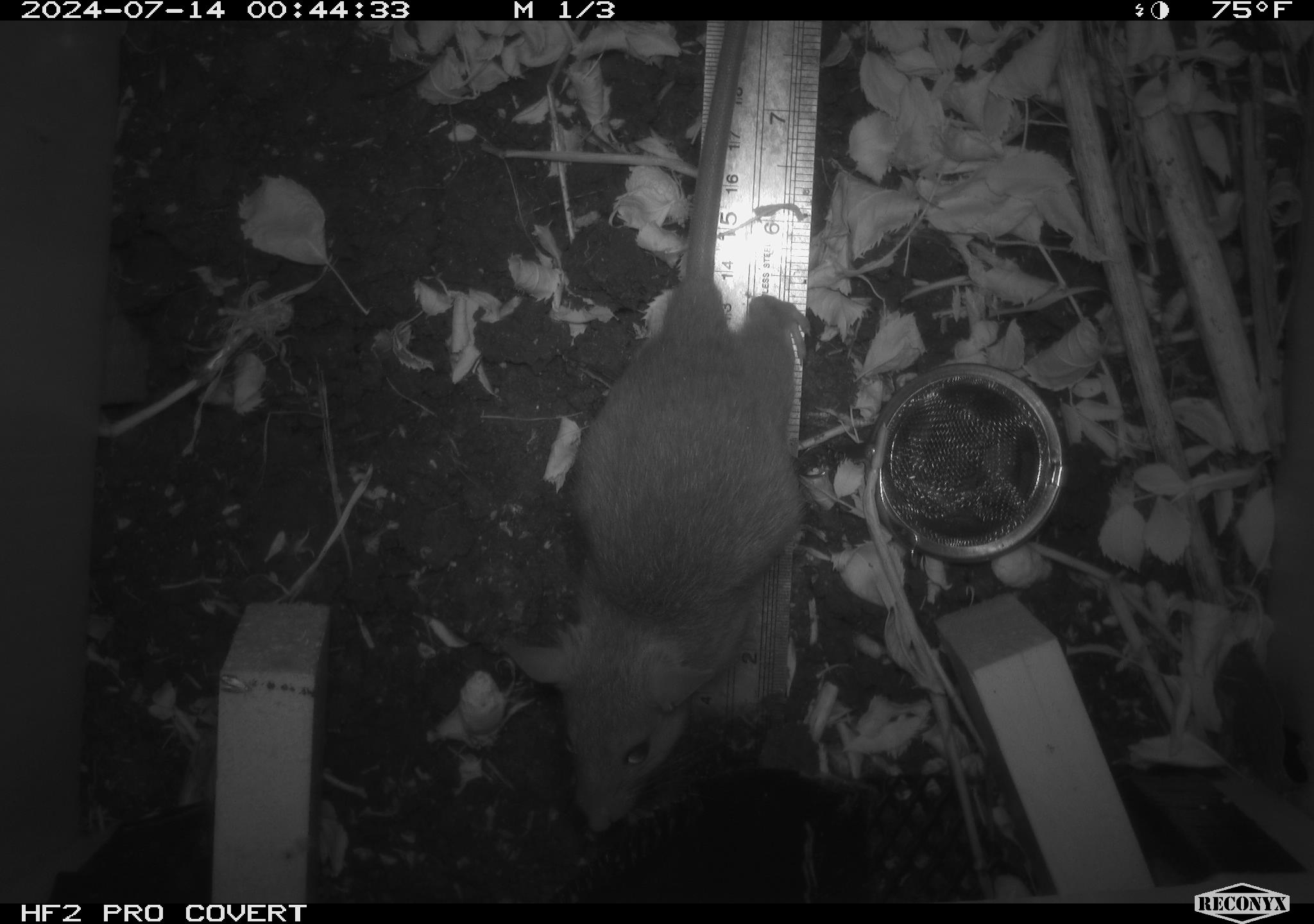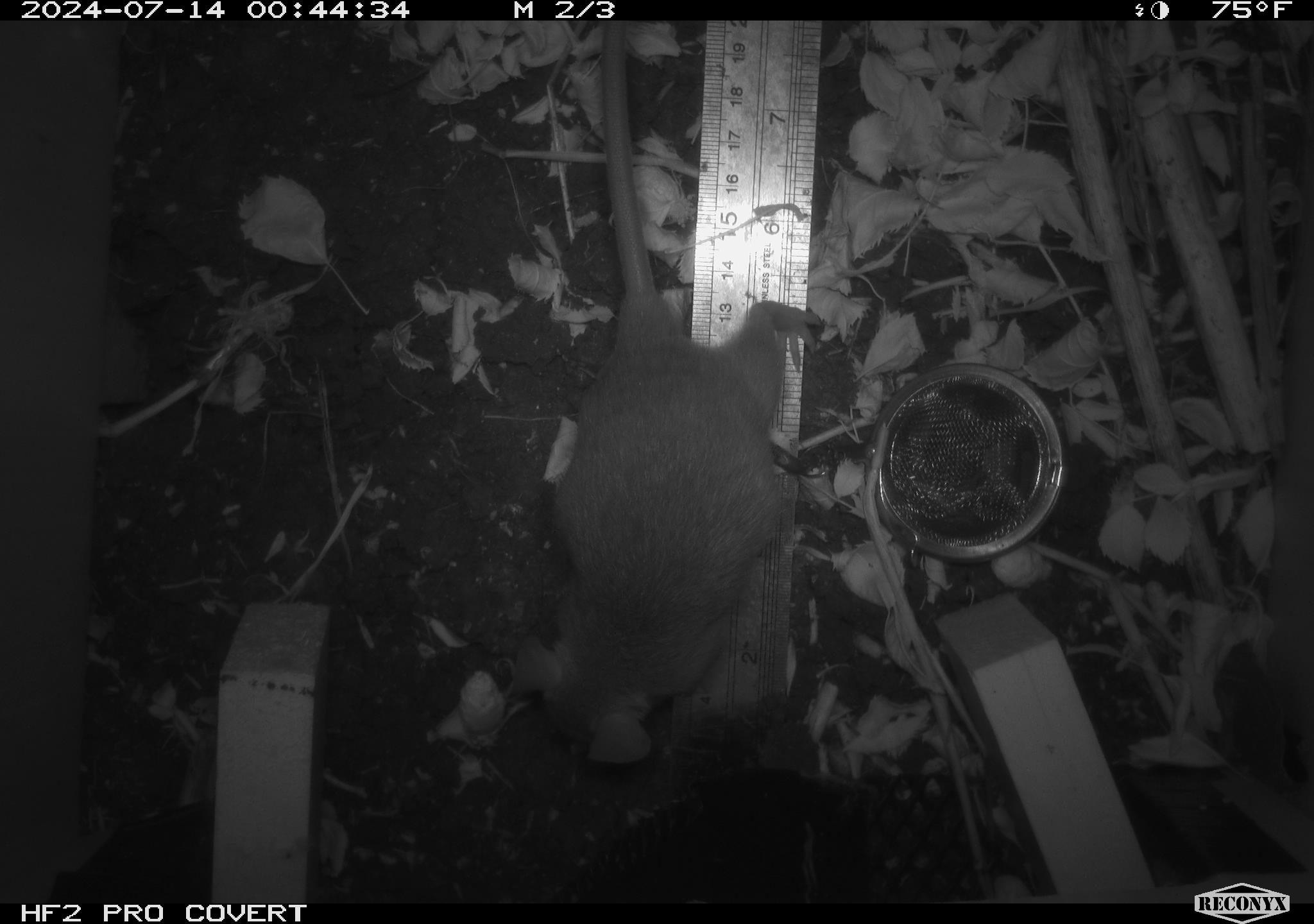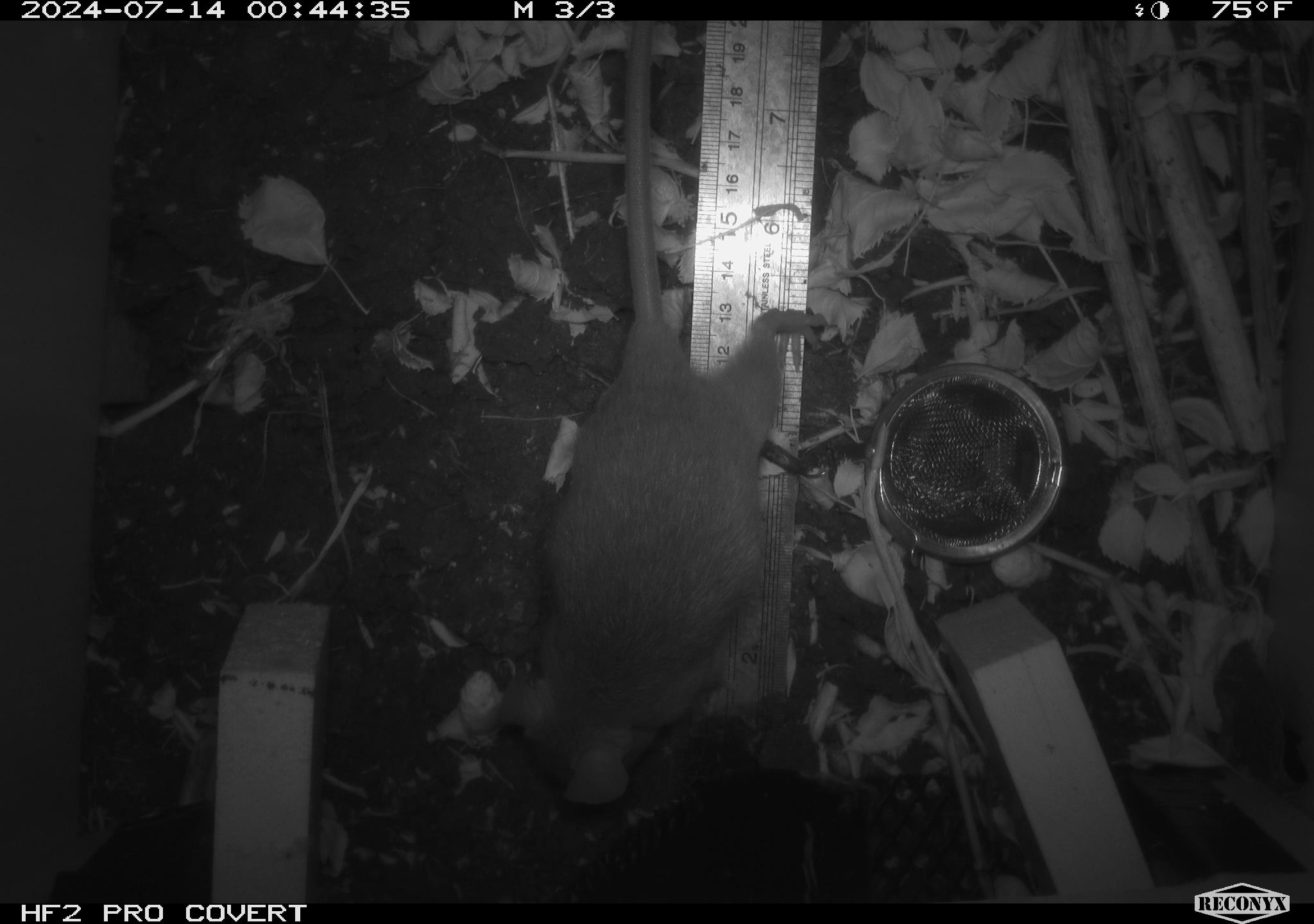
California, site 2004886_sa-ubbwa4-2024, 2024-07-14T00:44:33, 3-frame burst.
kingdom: Animalia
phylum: Chordata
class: Mammalia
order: Rodentia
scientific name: Rodentia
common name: woodrat or rat or mouse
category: woodrat or rat or mouse species